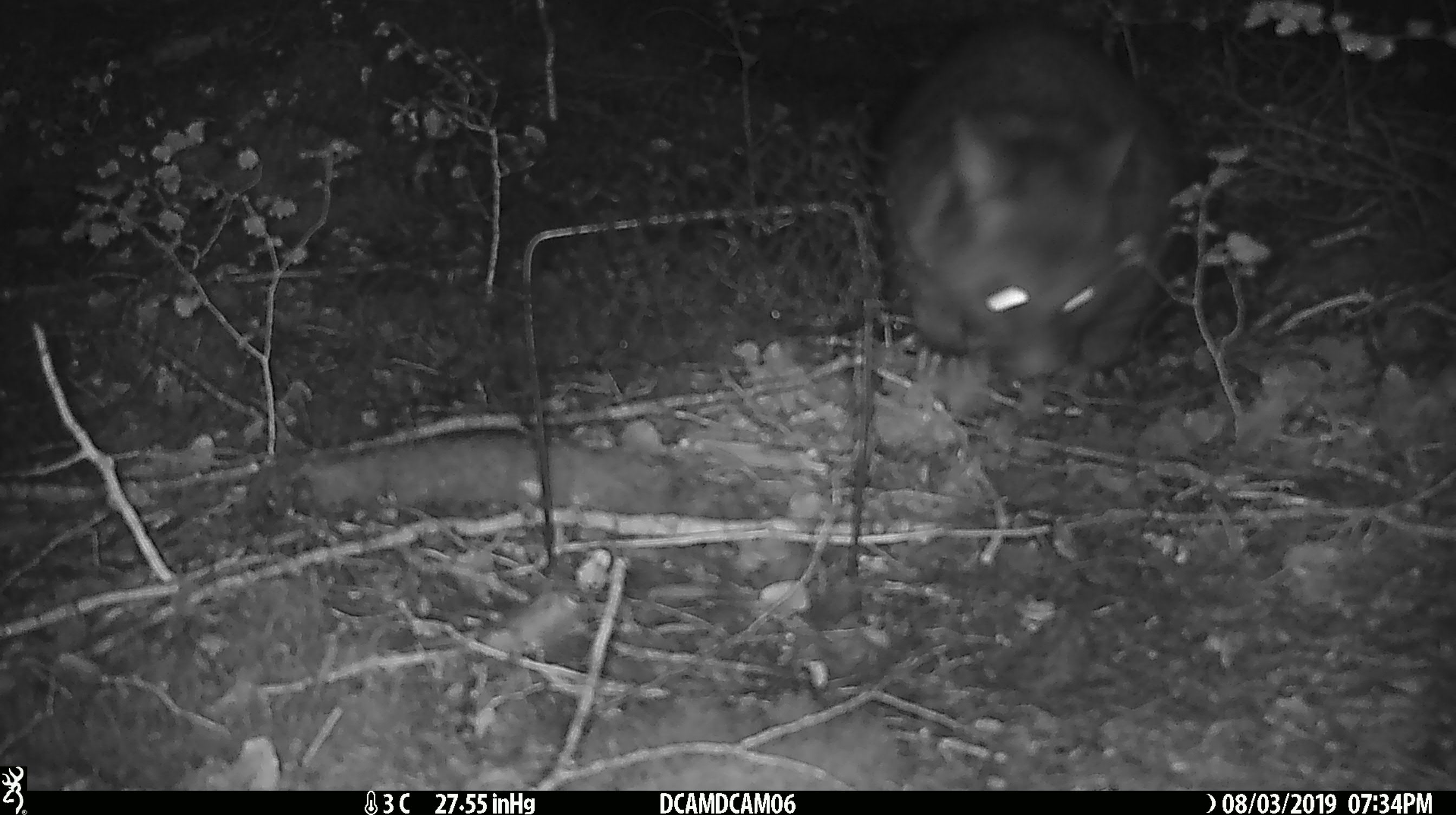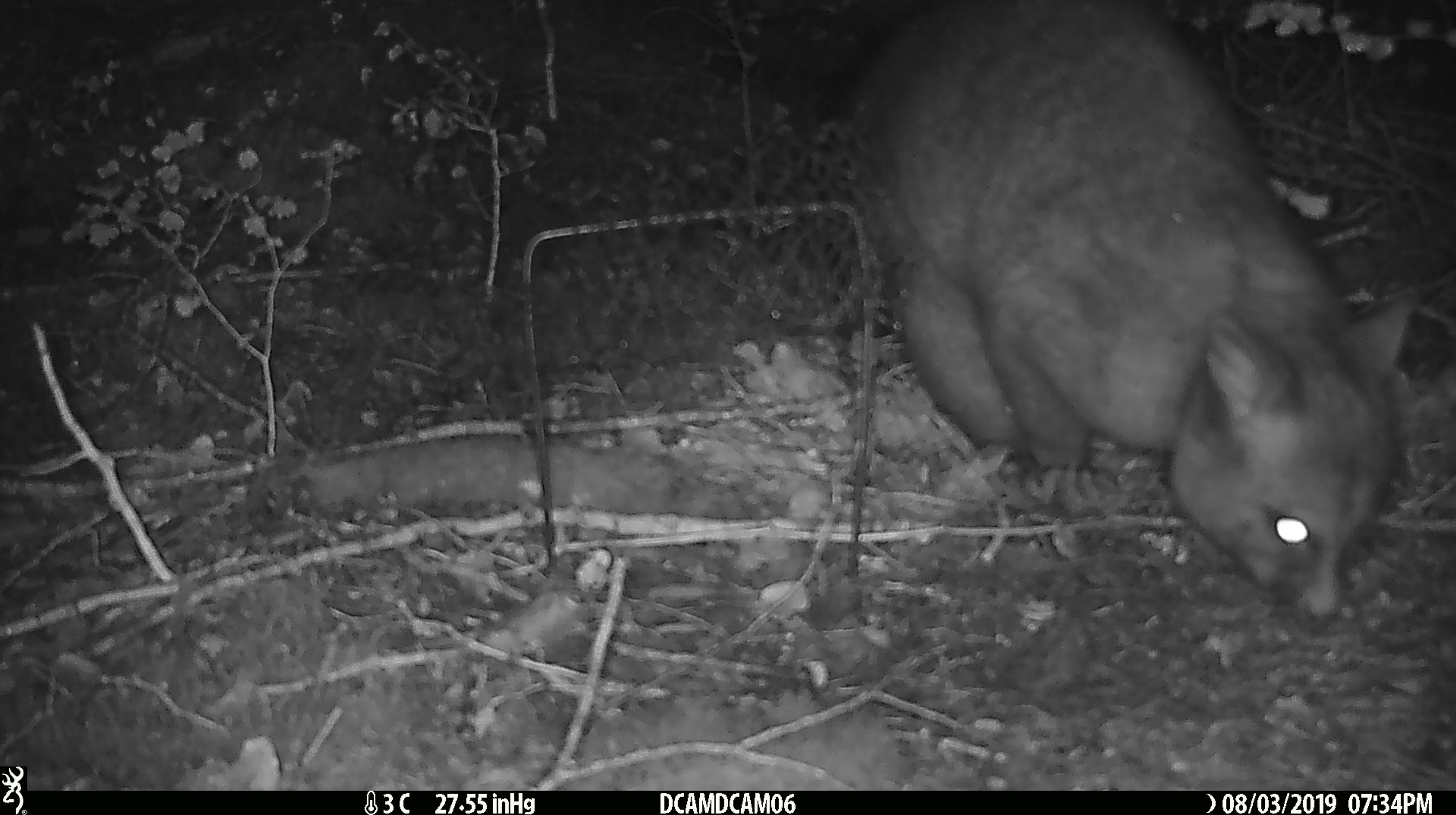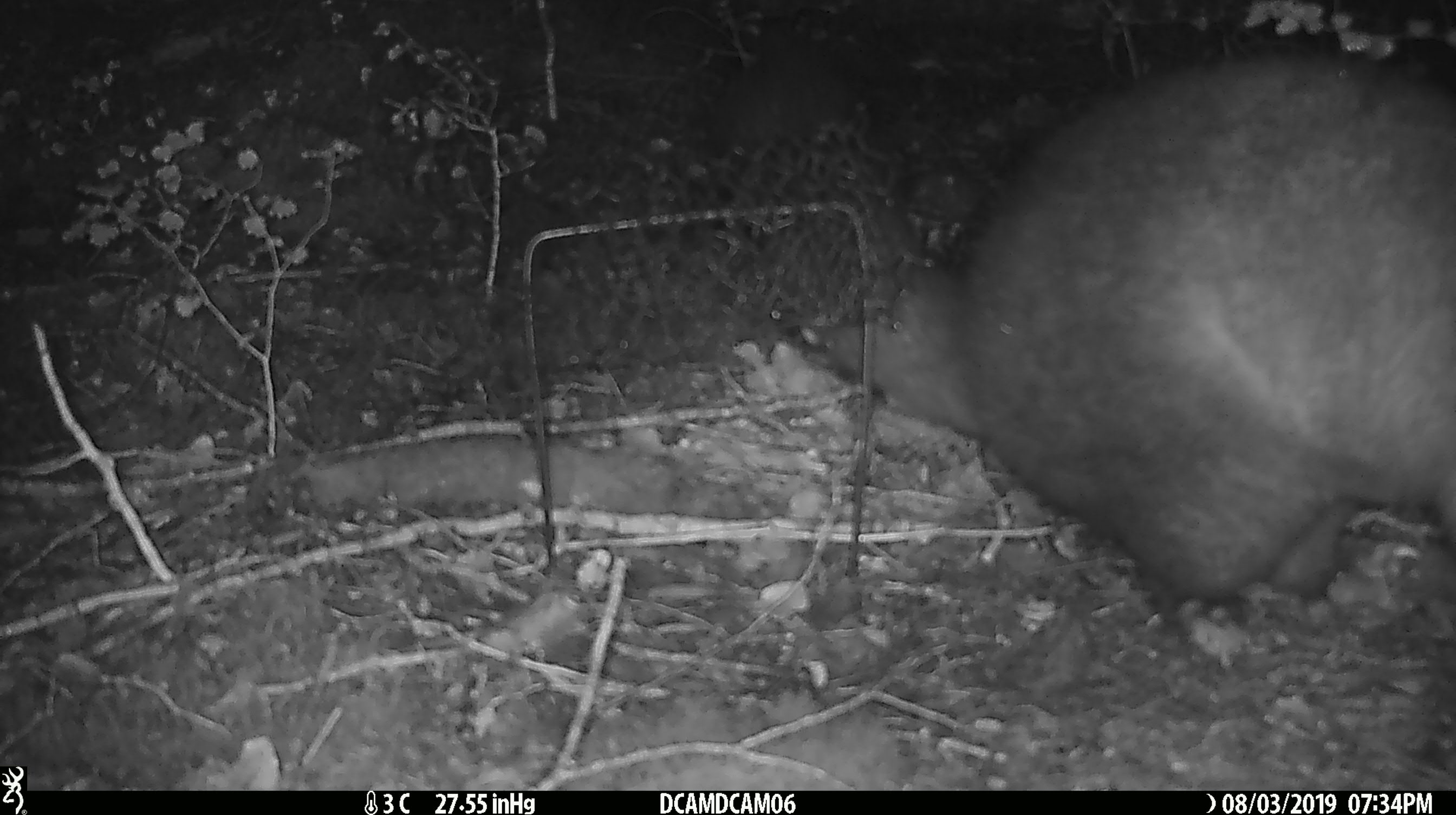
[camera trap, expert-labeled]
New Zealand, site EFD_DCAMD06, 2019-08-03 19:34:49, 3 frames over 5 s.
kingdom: Animalia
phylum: Chordata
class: Mammalia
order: Diprotodontia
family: Phalangeridae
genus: Trichosurus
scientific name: Trichosurus vulpecula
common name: common brushtail possum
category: possum